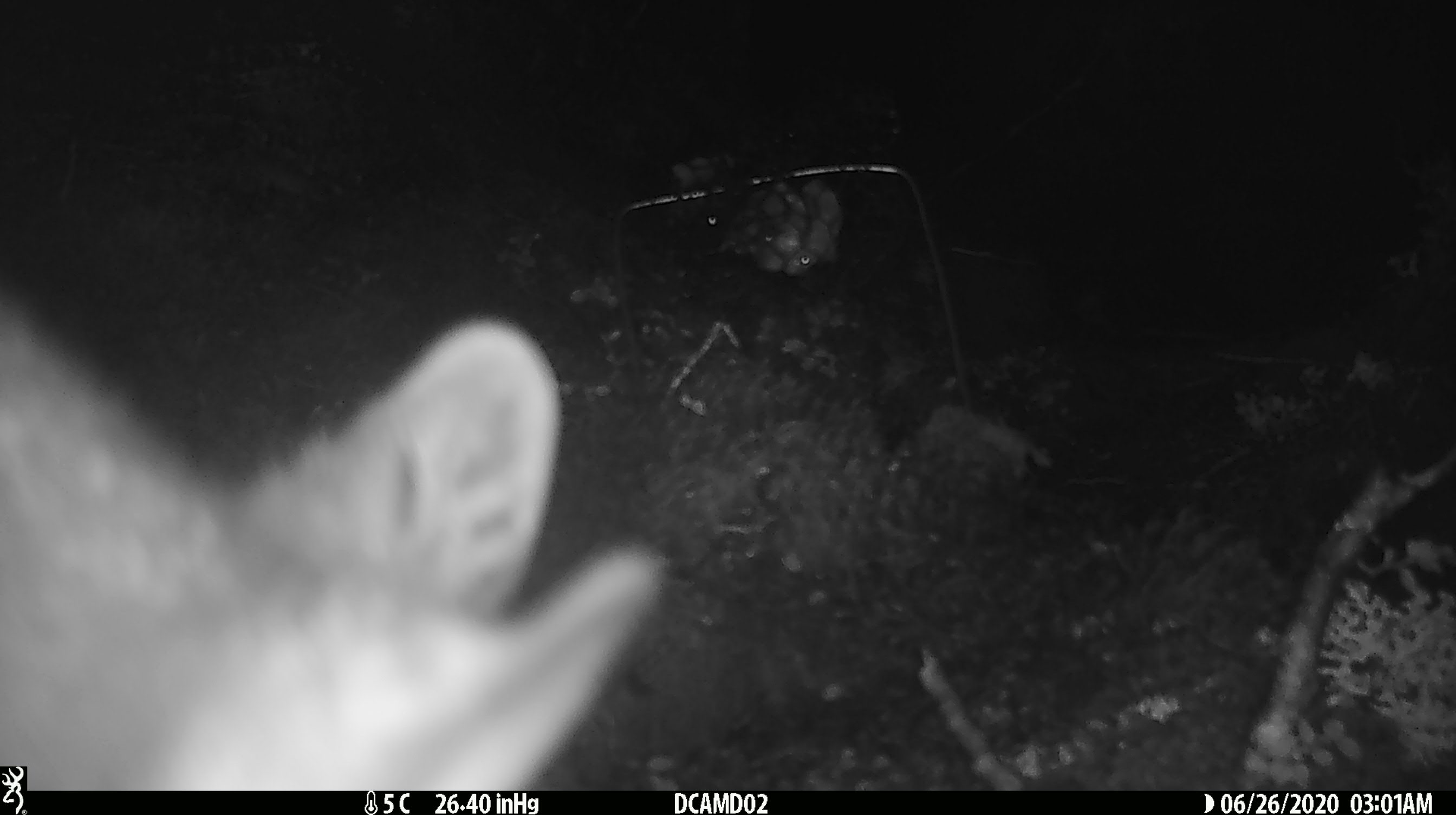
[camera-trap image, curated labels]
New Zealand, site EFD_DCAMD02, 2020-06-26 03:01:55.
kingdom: Animalia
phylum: Chordata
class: Mammalia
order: Diprotodontia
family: Phalangeridae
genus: Trichosurus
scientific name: Trichosurus vulpecula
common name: common brushtail possum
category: possum